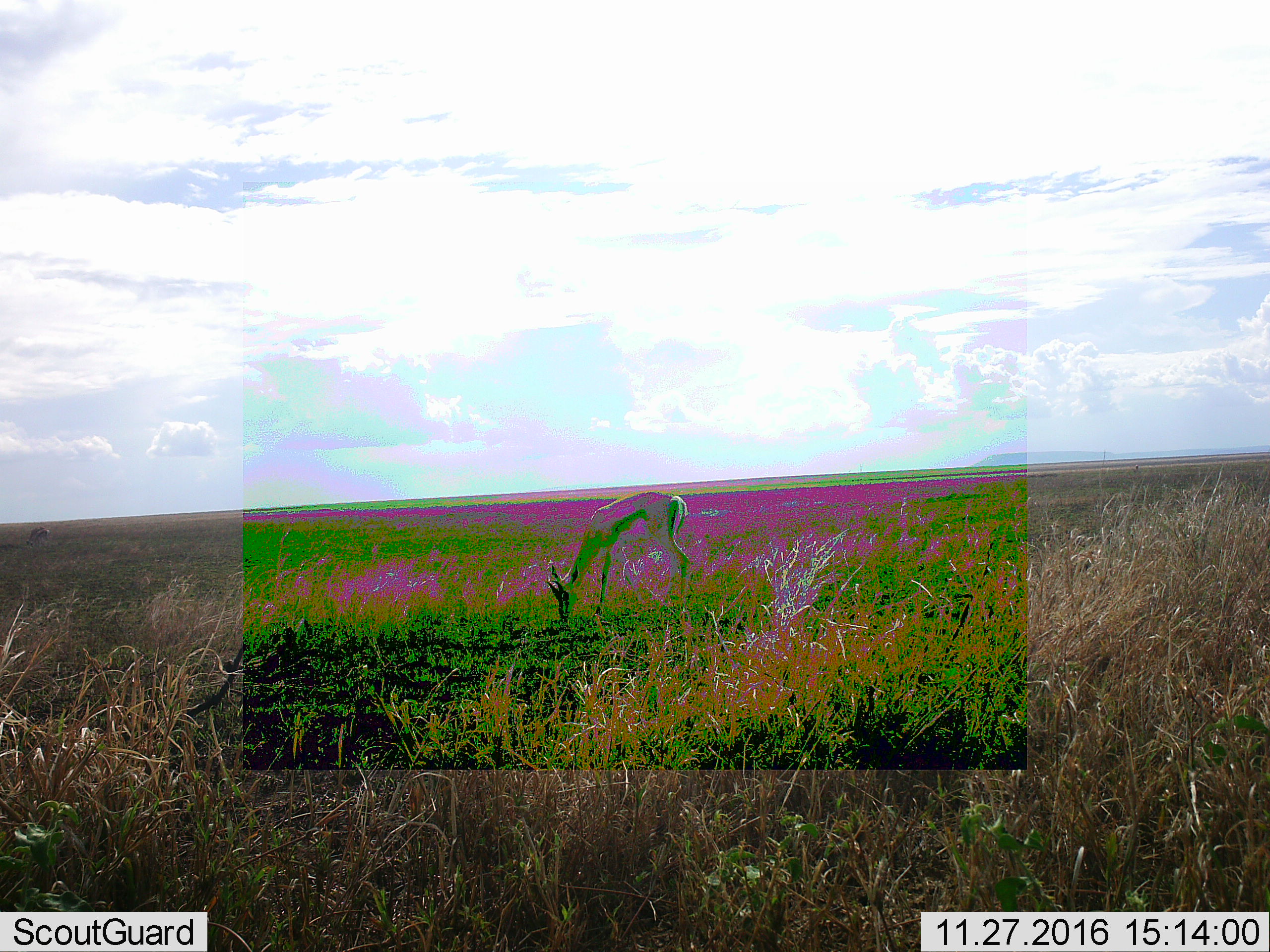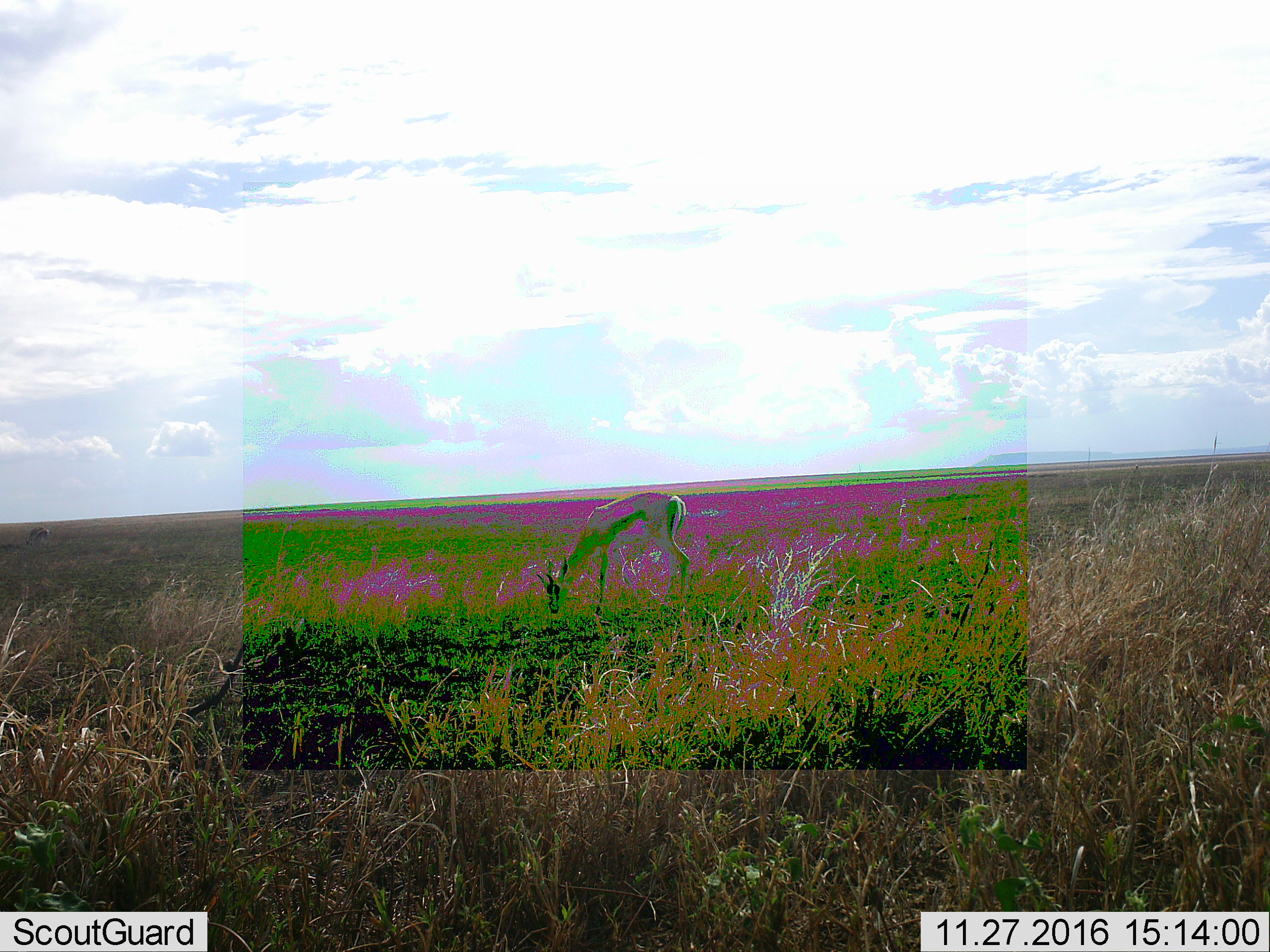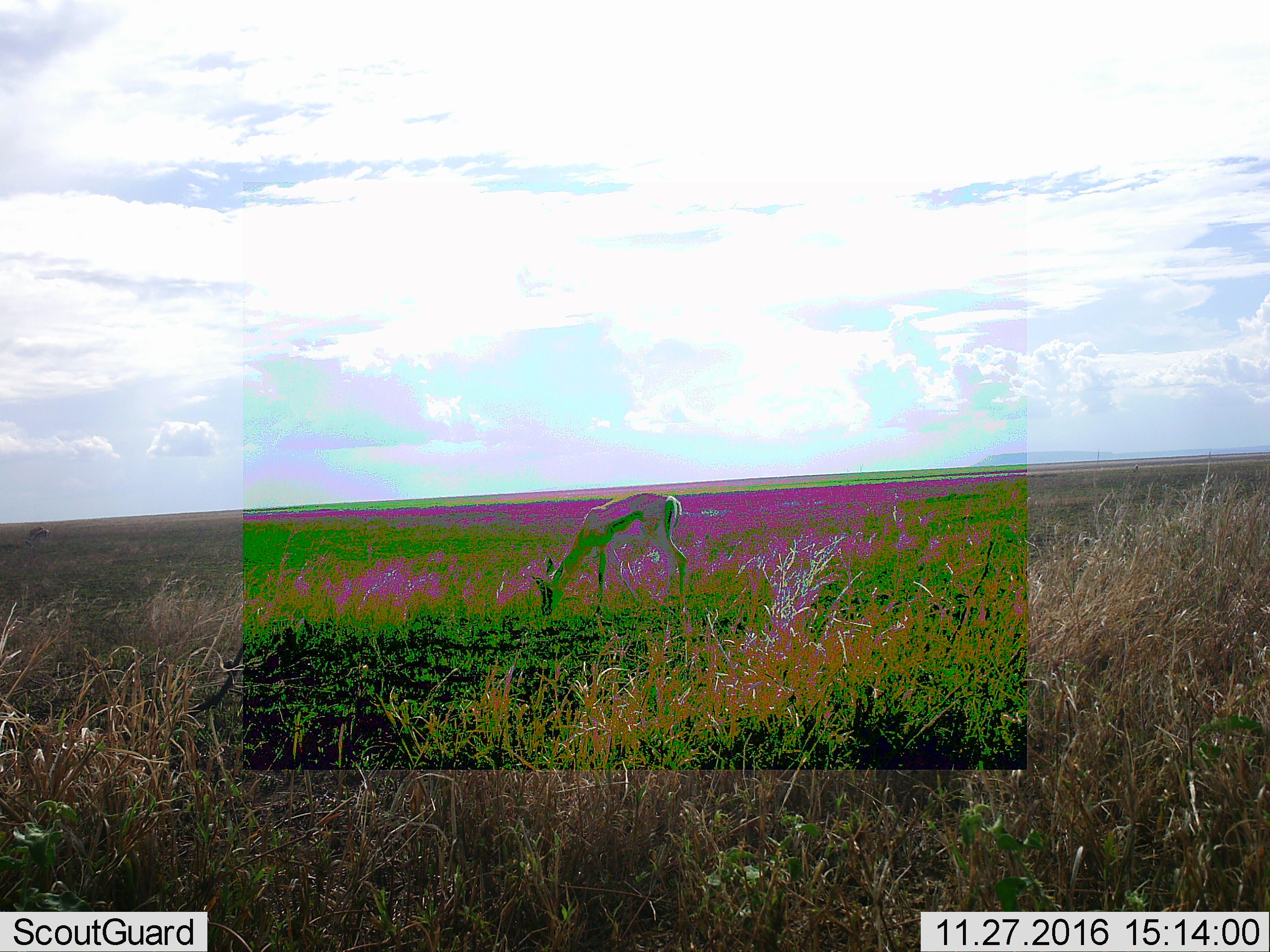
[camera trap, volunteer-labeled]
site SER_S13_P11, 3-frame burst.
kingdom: Animalia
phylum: Chordata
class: Mammalia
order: Artiodactyla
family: Bovidae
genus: Eudorcas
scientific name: Eudorcas thomsonii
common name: thomson's gazelle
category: gazellethomsons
Gazellethomsons (thomson's gazelle) (Eudorcas thomsonii), count 1. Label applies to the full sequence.